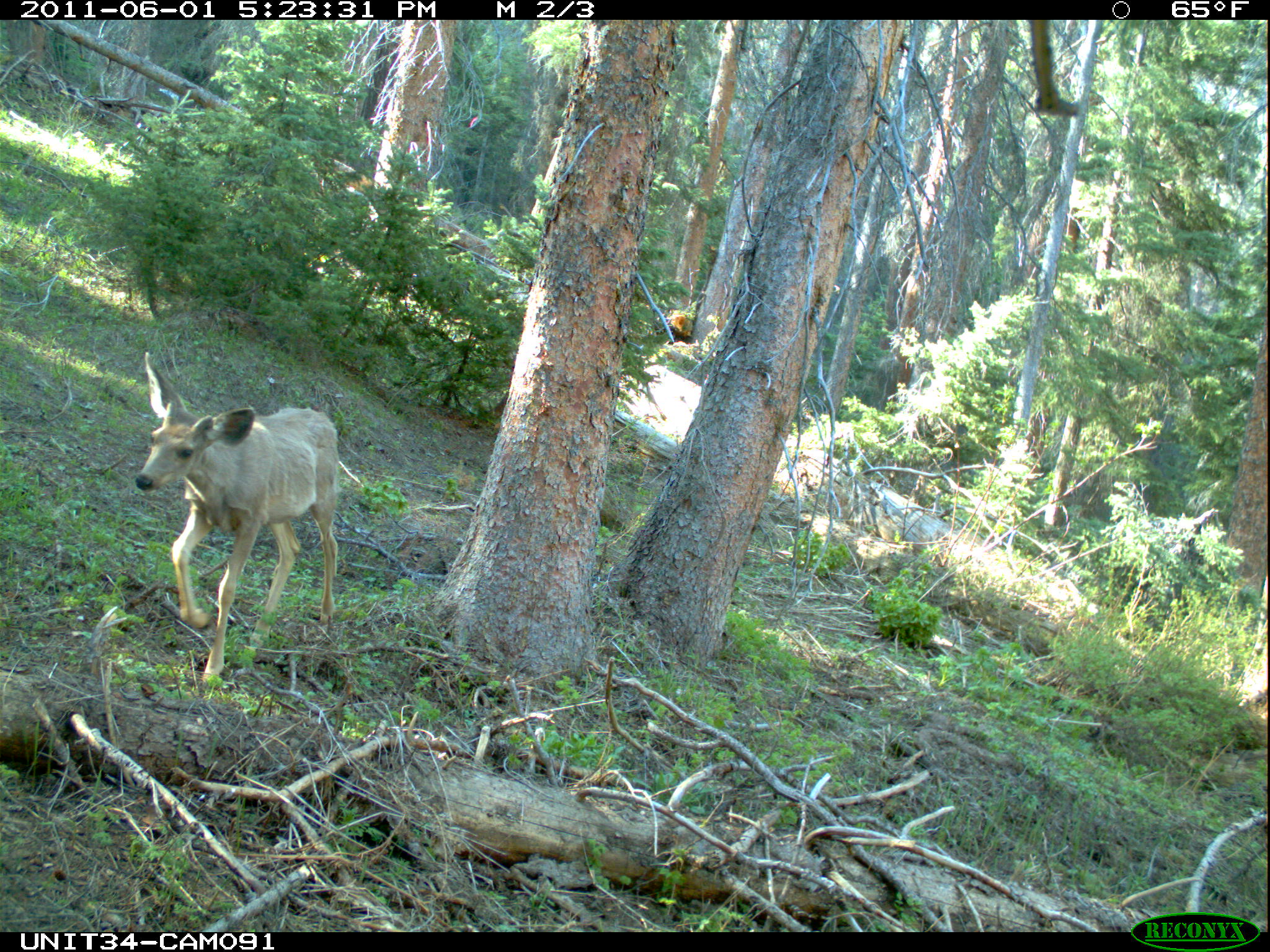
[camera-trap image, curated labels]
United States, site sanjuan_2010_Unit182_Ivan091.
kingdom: Animalia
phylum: Chordata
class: Mammalia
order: Artiodactyla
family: Cervidae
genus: Odocoileus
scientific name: Odocoileus hemionus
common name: mule deer